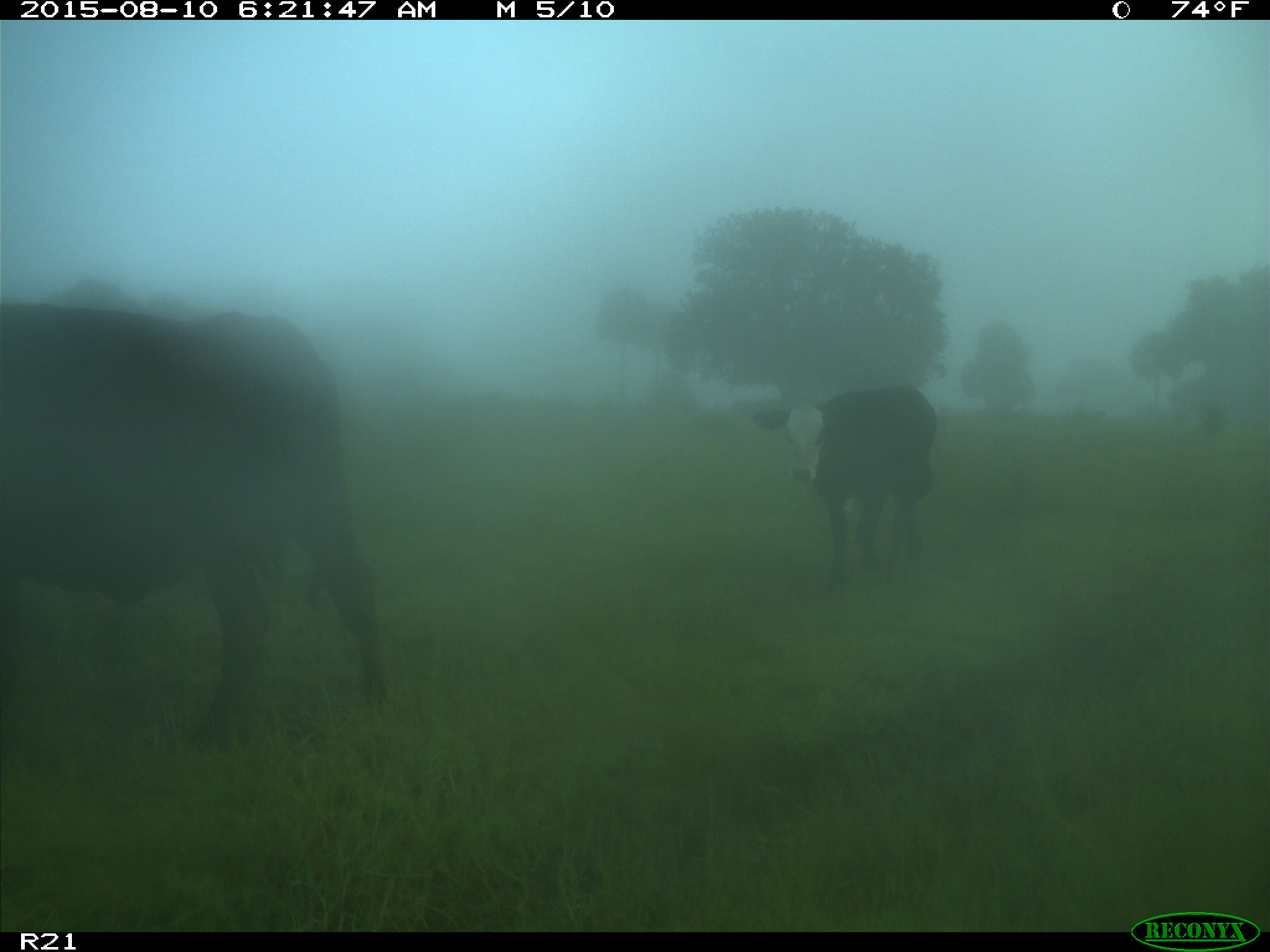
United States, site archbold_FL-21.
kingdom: Animalia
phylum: Chordata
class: Mammalia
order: Artiodactyla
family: Bovidae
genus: Bos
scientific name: Bos taurus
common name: domestic cow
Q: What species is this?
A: Bos taurus (domestic cow).